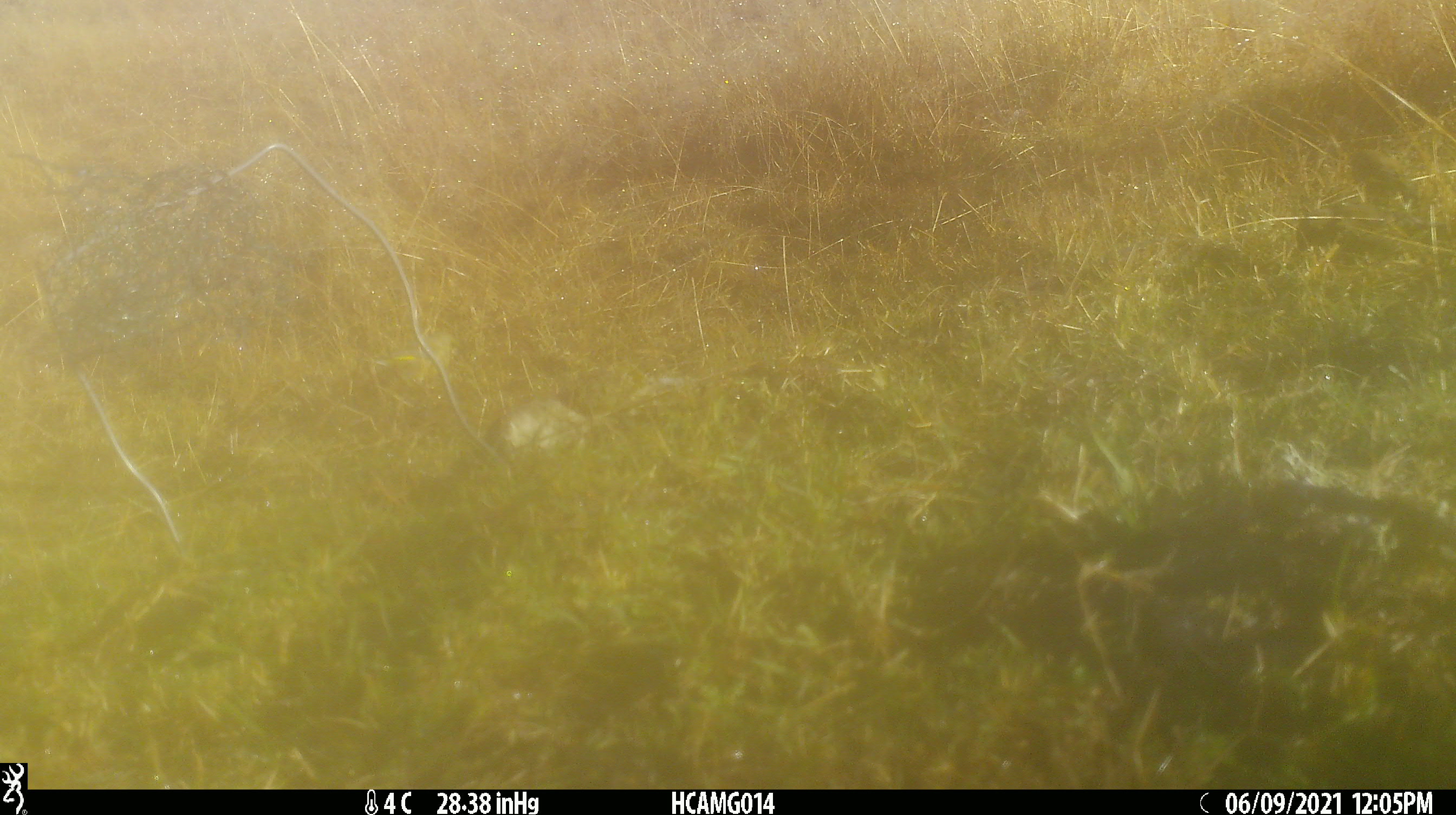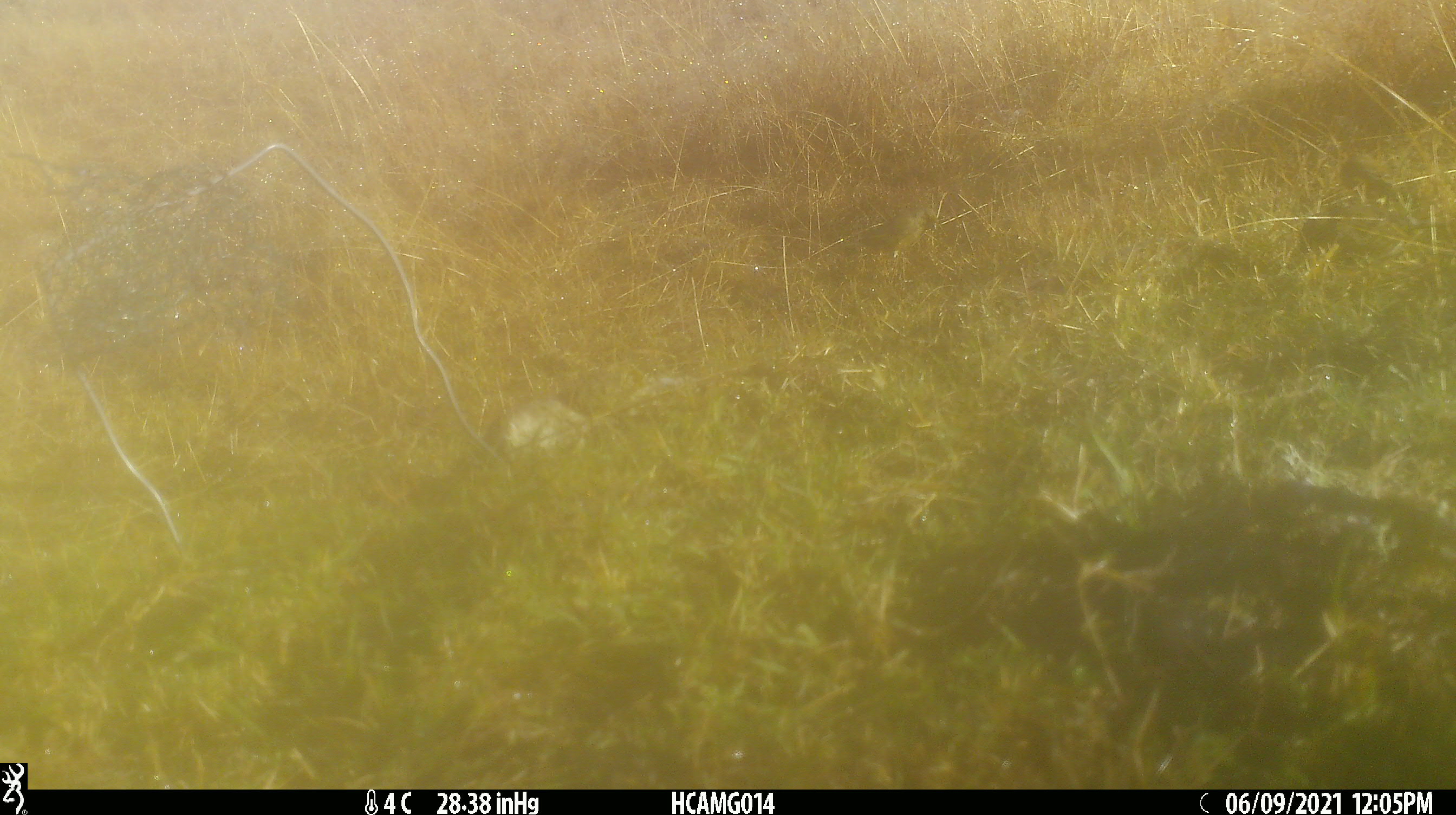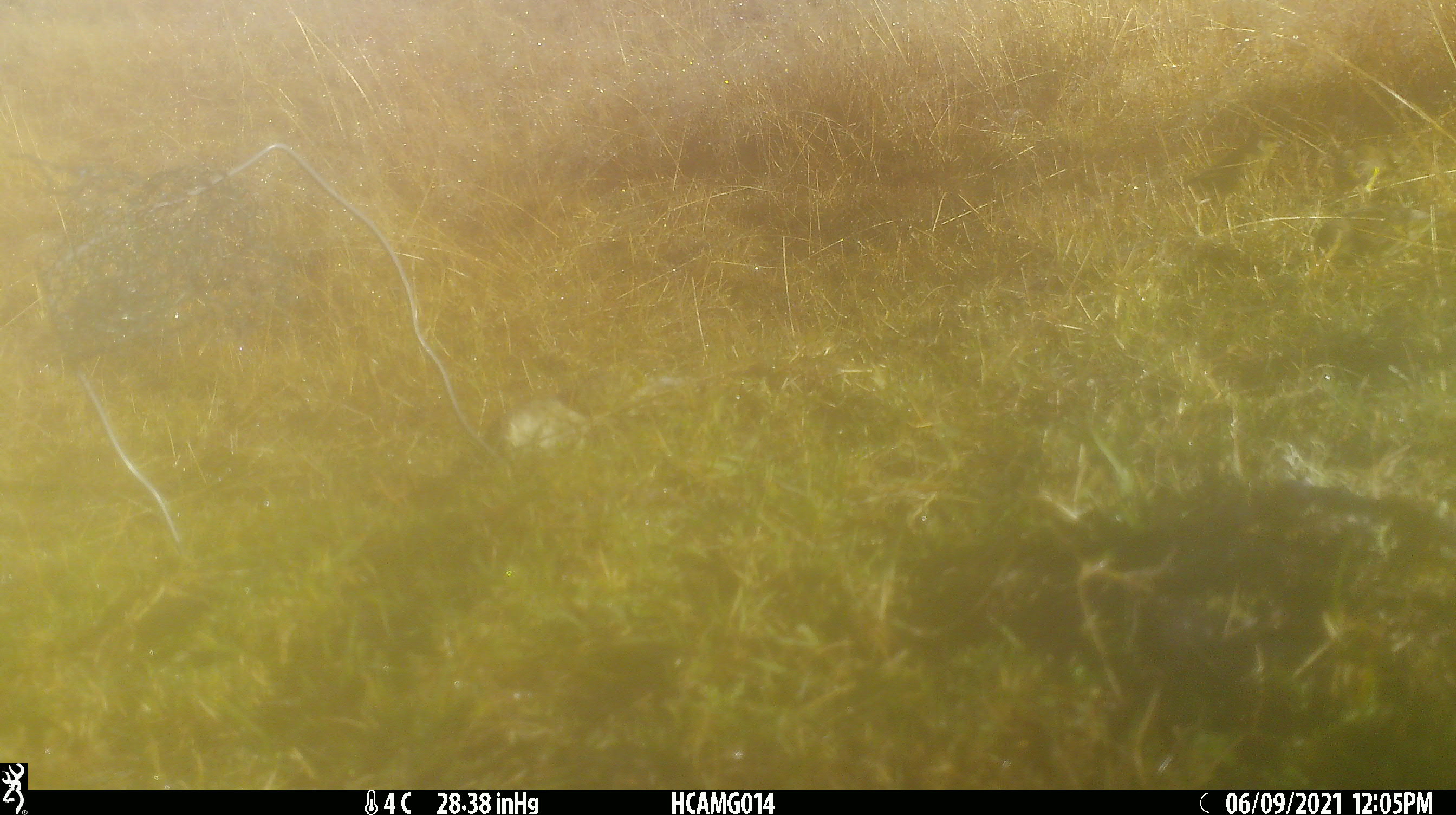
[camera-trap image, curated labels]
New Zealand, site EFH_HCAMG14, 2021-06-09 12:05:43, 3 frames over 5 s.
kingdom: Animalia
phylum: Chordata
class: Aves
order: Passeriformes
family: Fringillidae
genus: Chloris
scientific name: Chloris chloris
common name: greenfinch